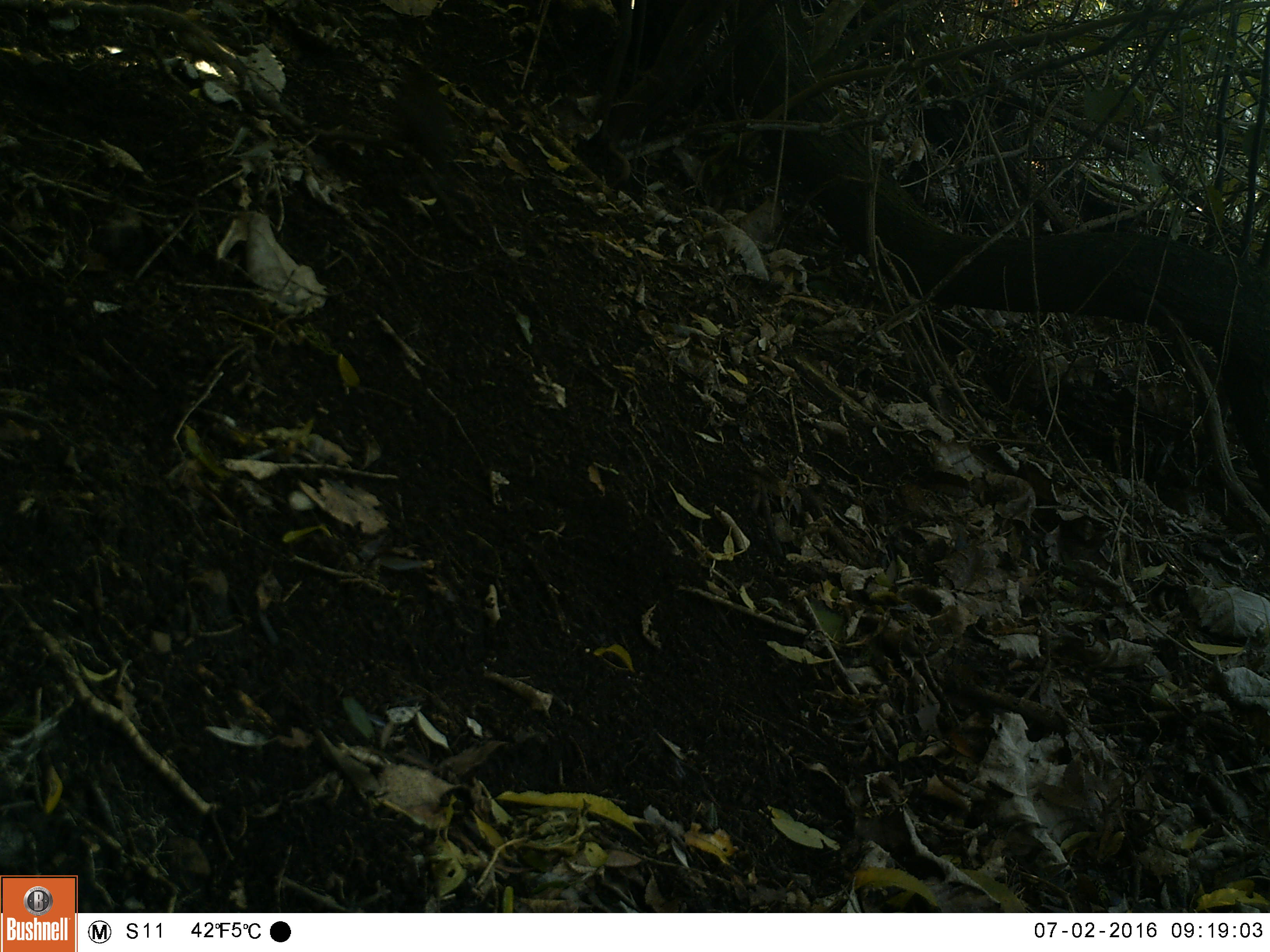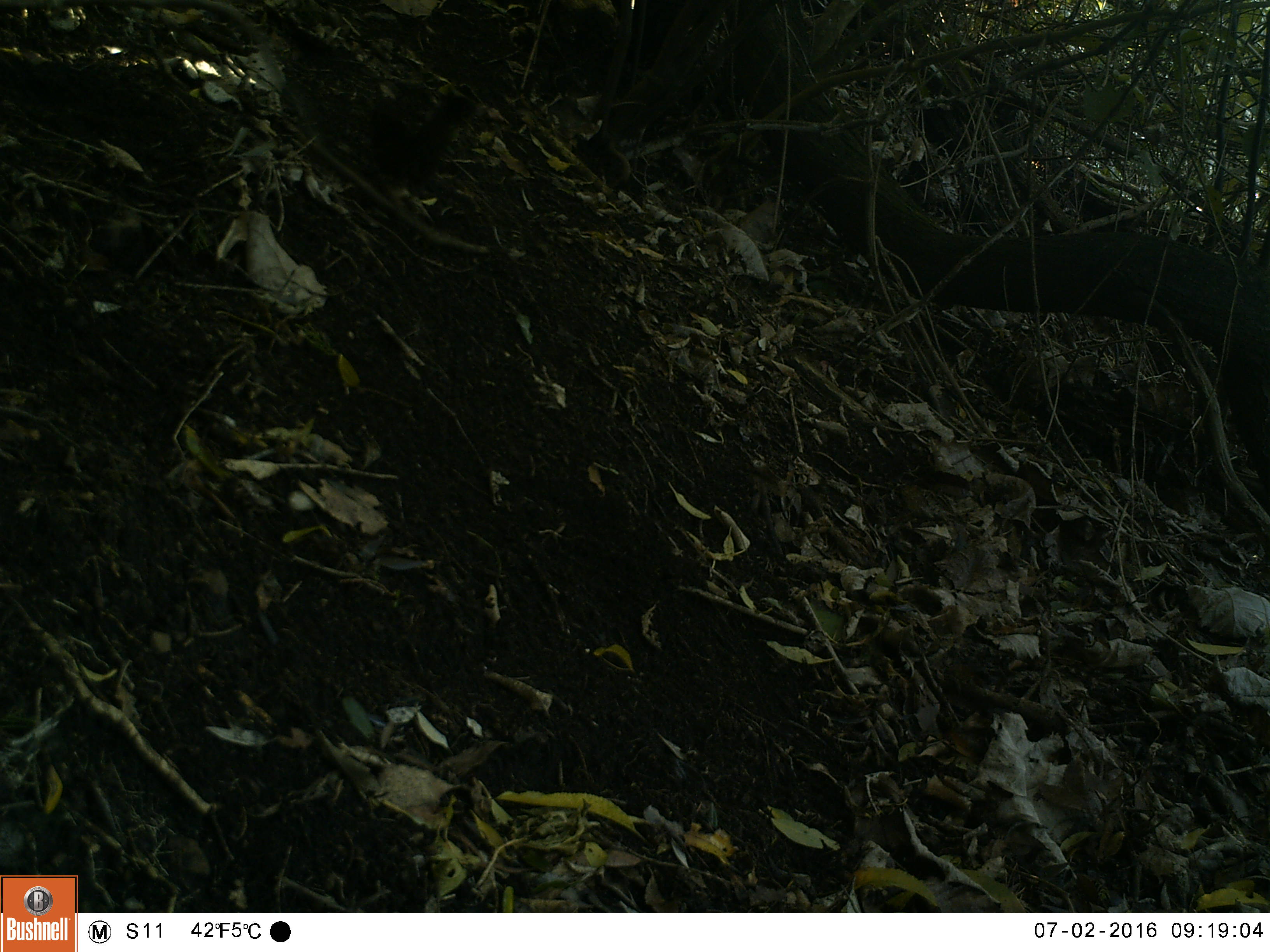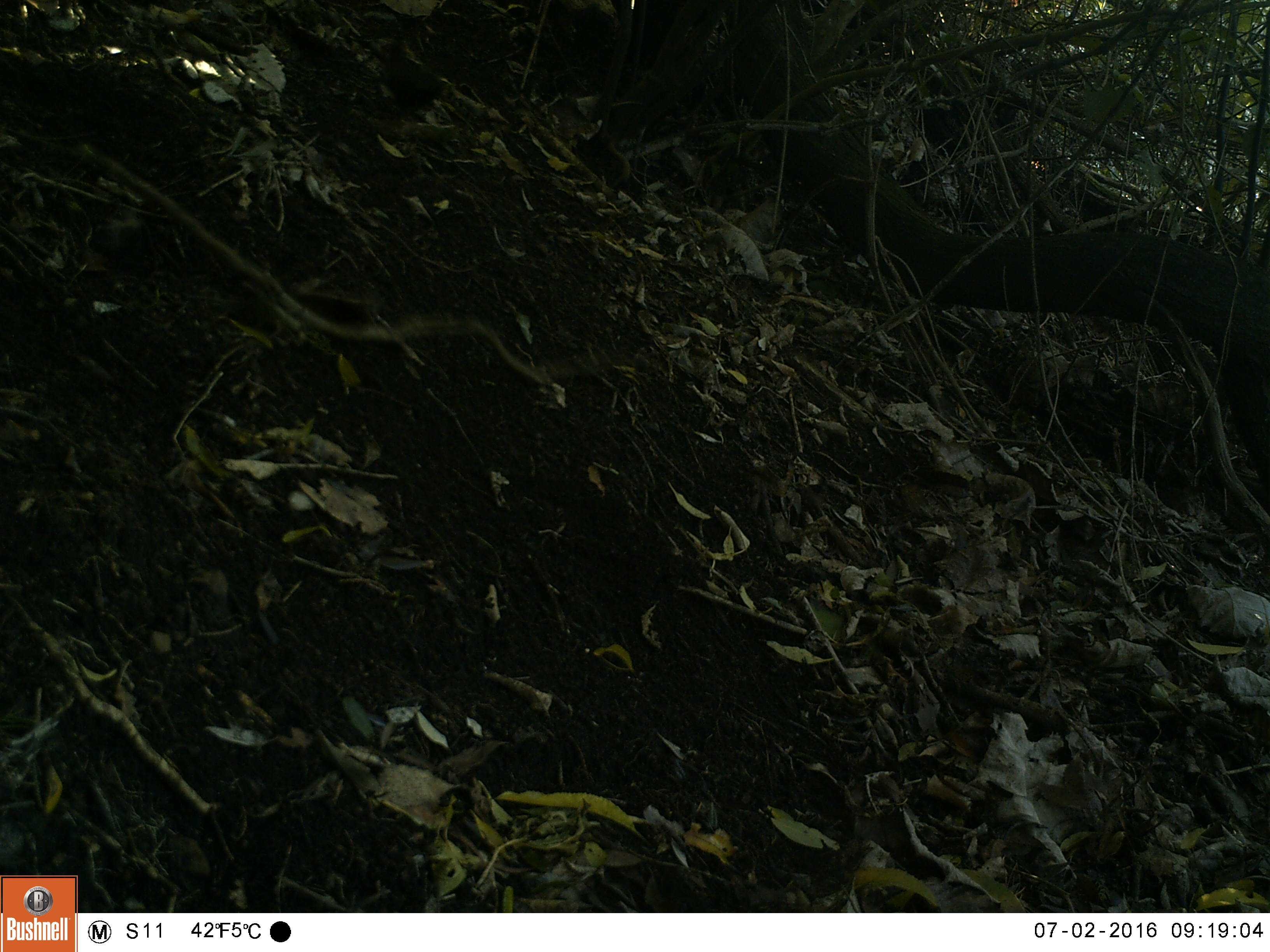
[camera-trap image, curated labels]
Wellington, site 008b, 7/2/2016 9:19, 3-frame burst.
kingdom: Animalia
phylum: Chordata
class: Aves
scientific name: Aves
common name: bird